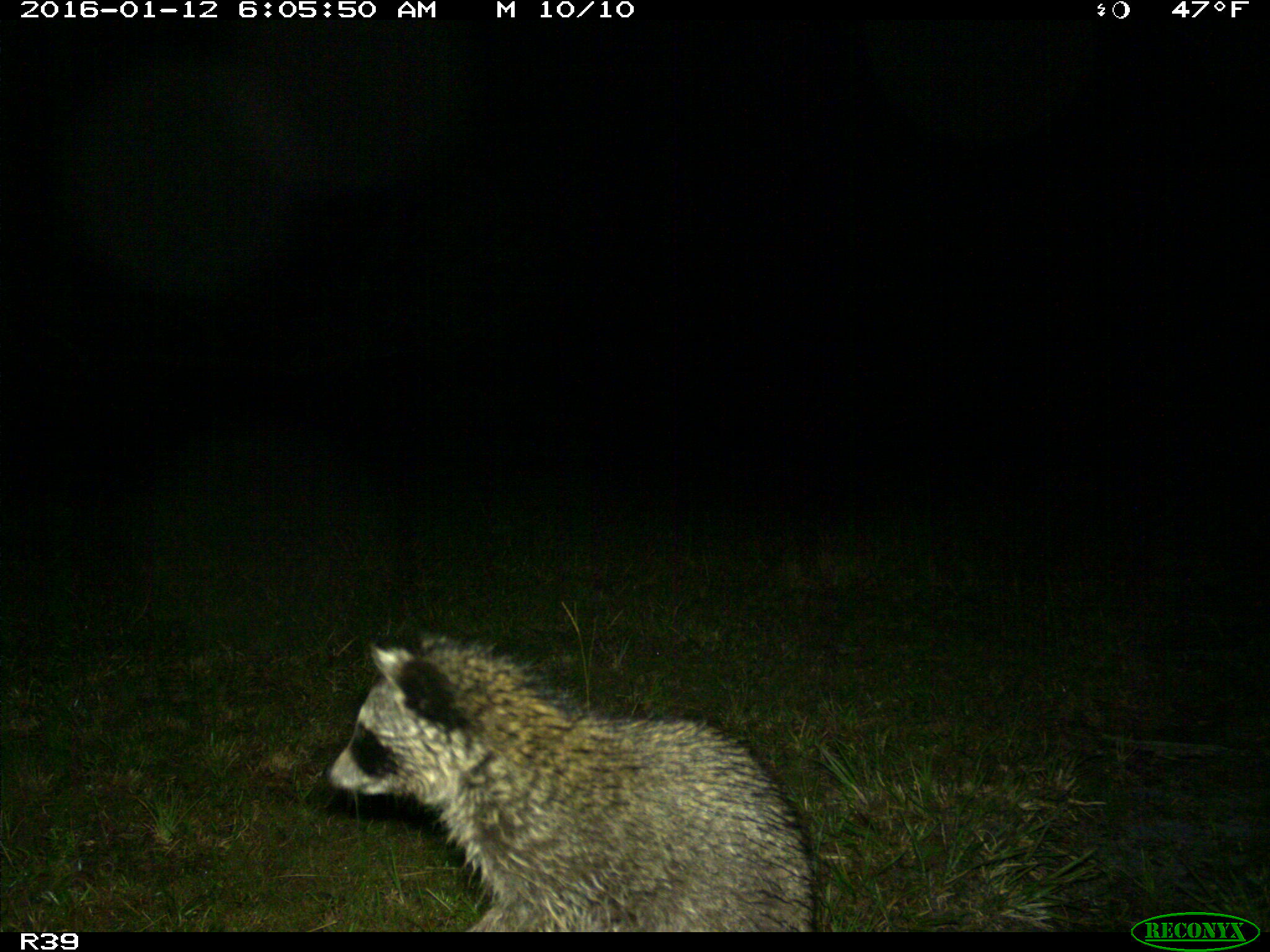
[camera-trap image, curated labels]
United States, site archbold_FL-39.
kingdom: Animalia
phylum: Chordata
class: Mammalia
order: Carnivora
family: Procyonidae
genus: Procyon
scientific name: Procyon lotor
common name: common raccoon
Procyon lotor (common raccoon).